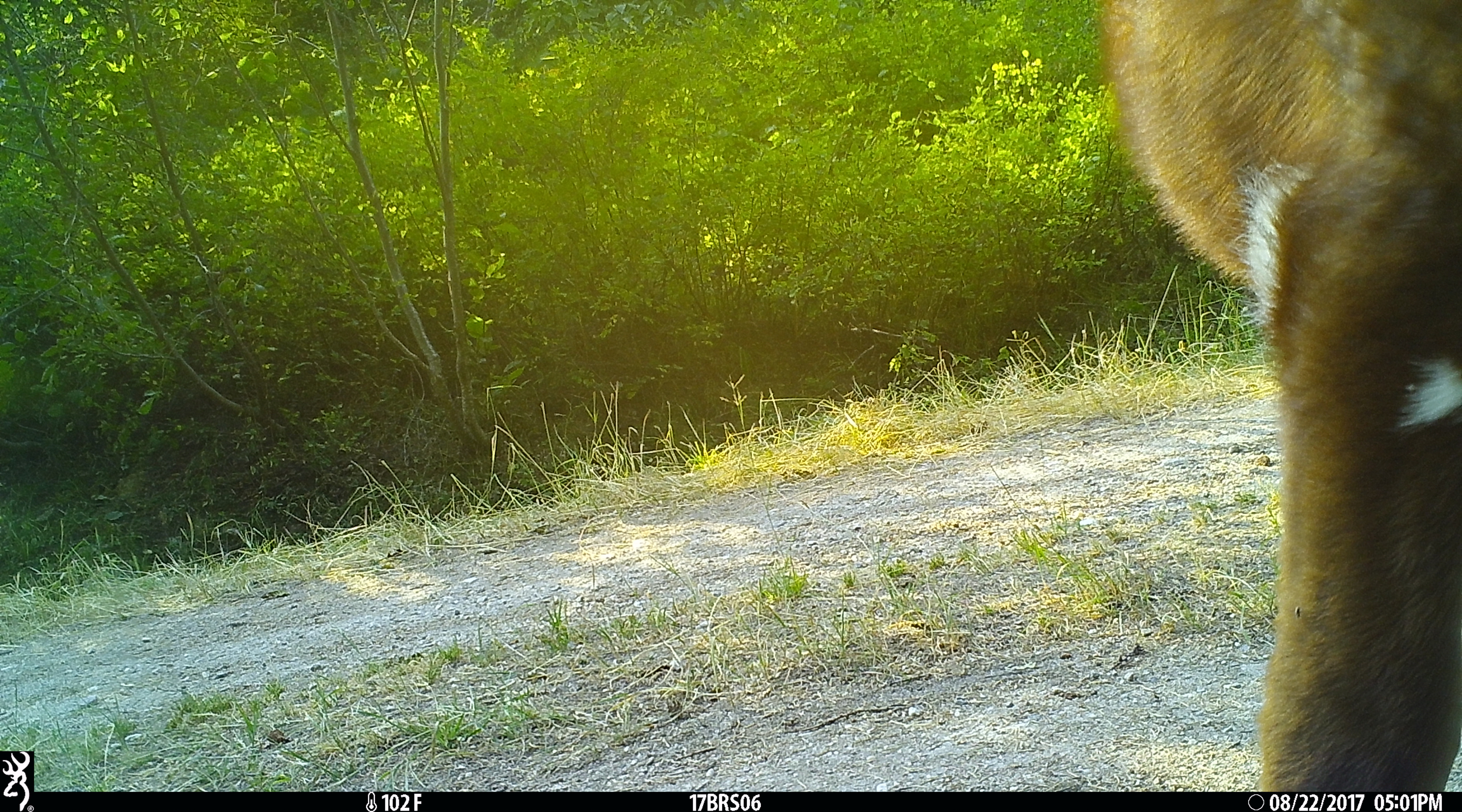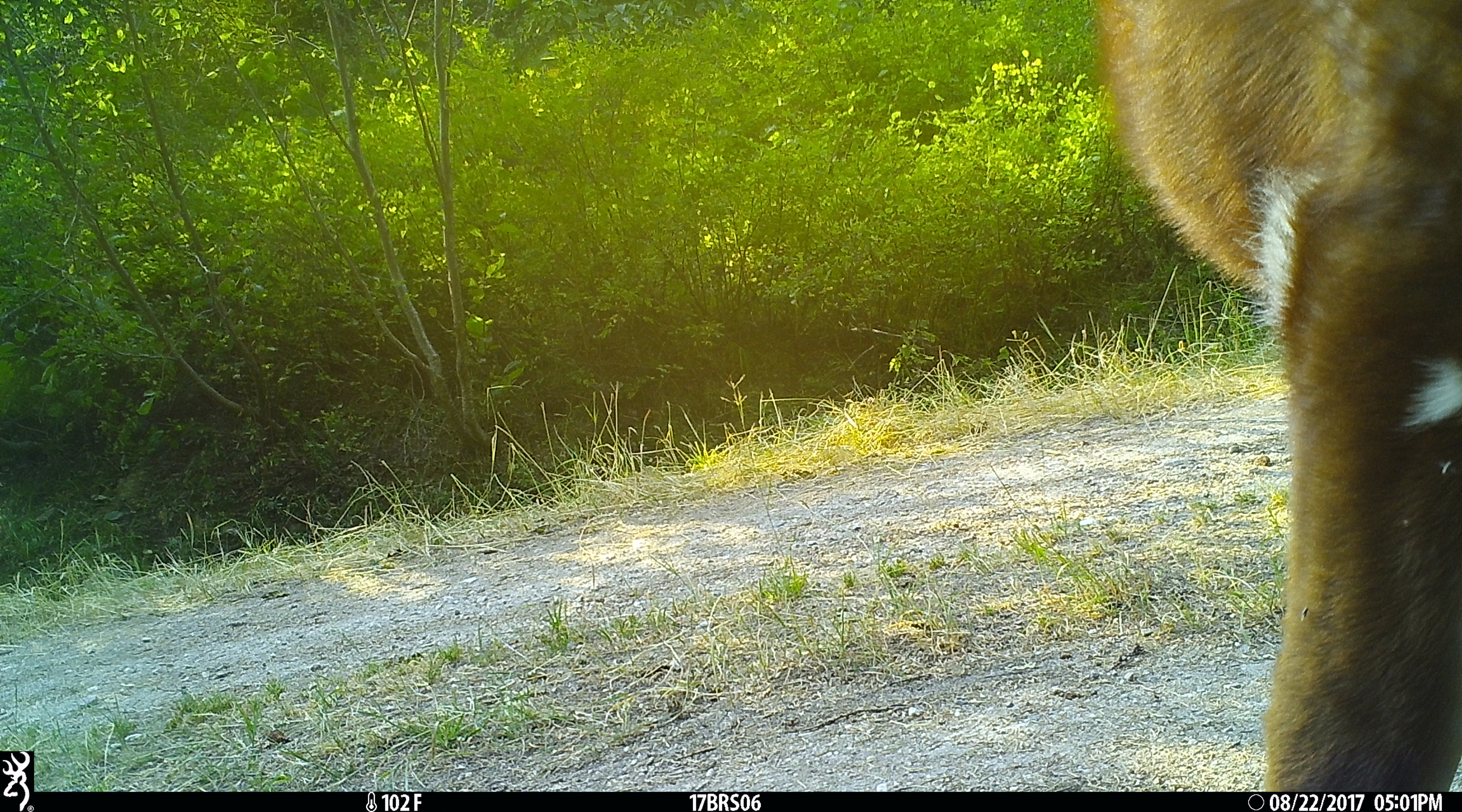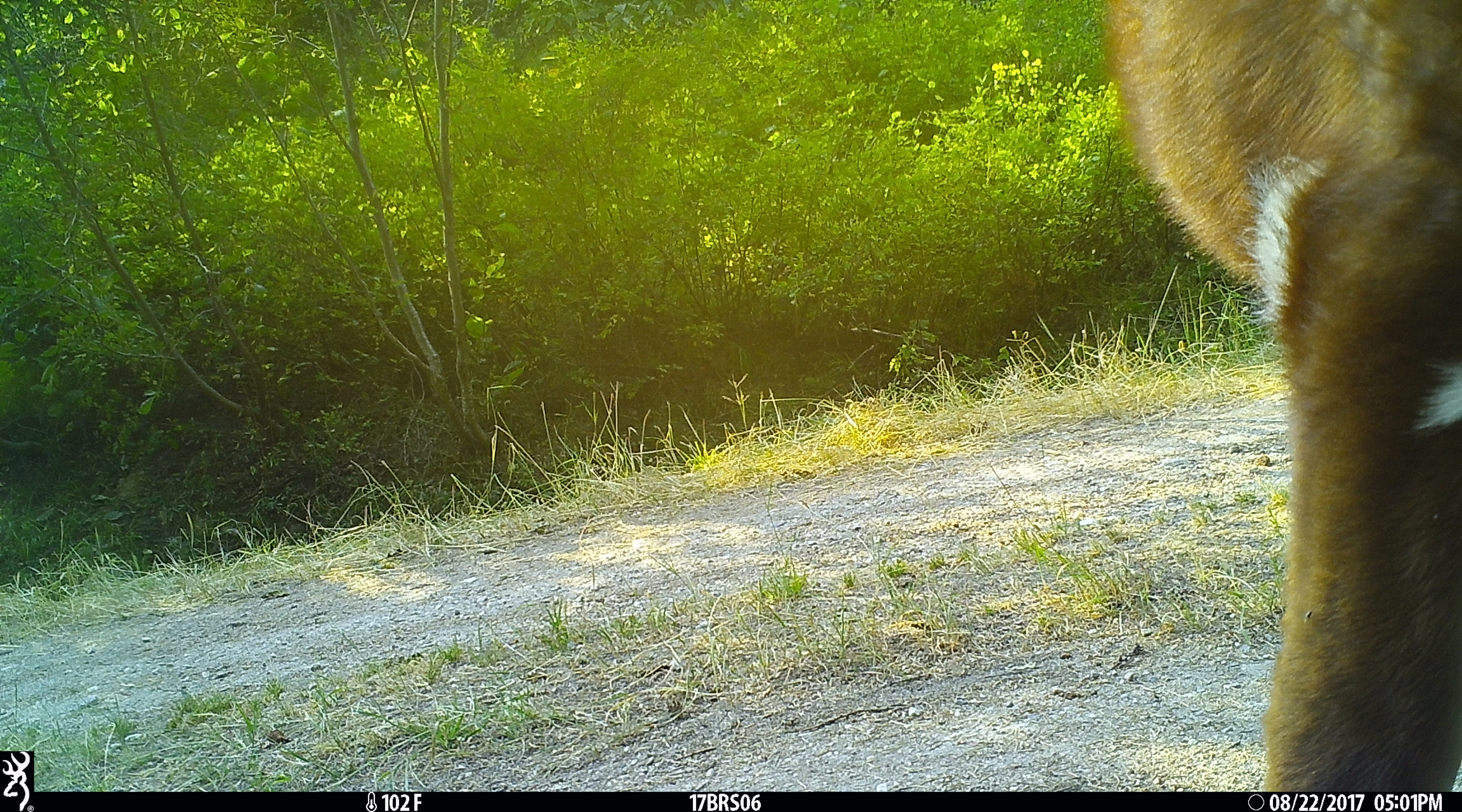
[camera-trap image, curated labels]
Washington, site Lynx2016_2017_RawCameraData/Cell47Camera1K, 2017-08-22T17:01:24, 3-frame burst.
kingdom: Animalia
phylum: Chordata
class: Mammalia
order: Artiodactyla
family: Bovidae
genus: Bos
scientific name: Bos taurus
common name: domestic cattle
Domestic cattle (Bos taurus). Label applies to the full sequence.